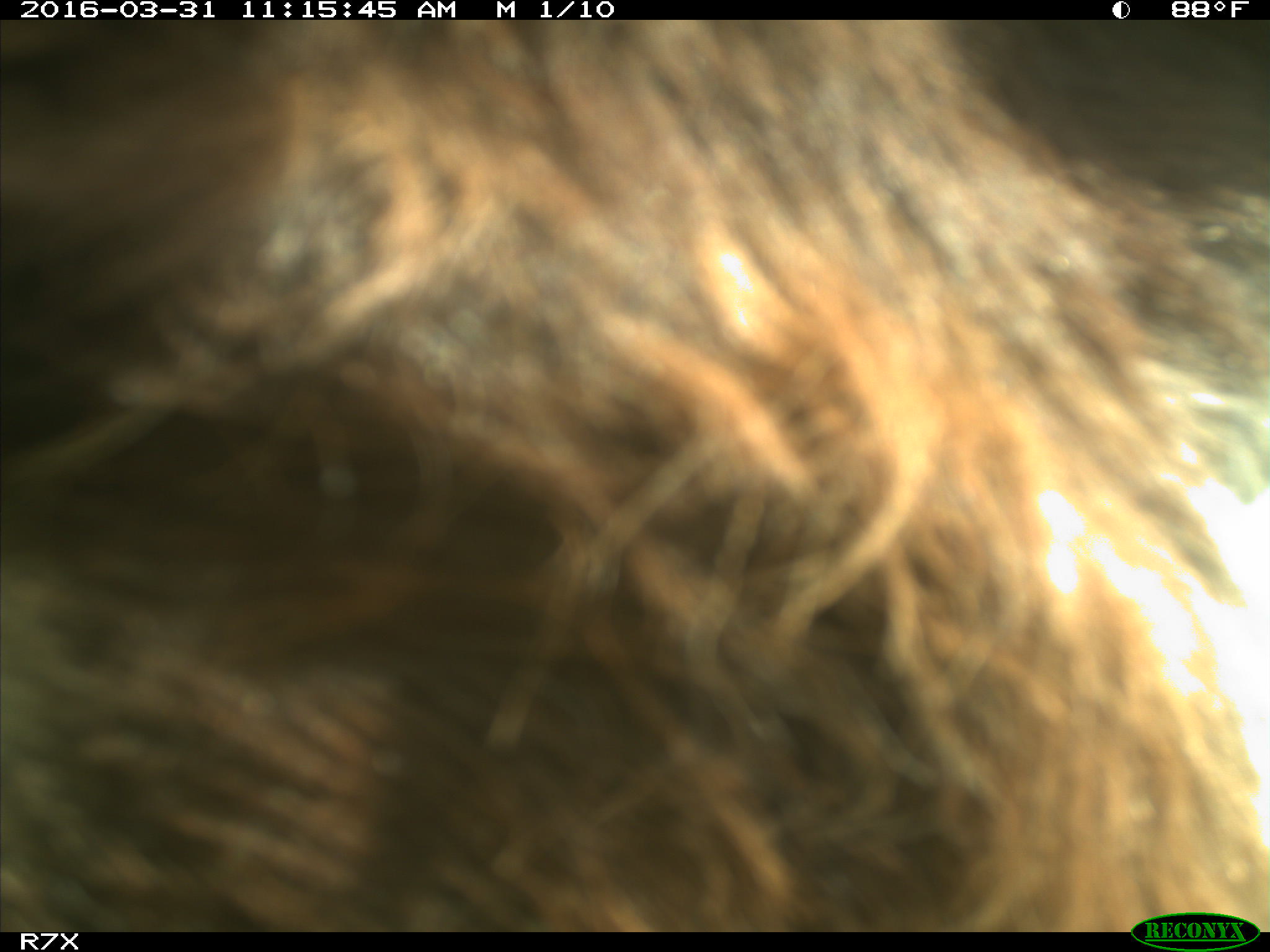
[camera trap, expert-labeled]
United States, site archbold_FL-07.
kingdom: Animalia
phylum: Chordata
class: Mammalia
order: Artiodactyla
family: Bovidae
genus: Bos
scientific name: Bos taurus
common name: domestic cow